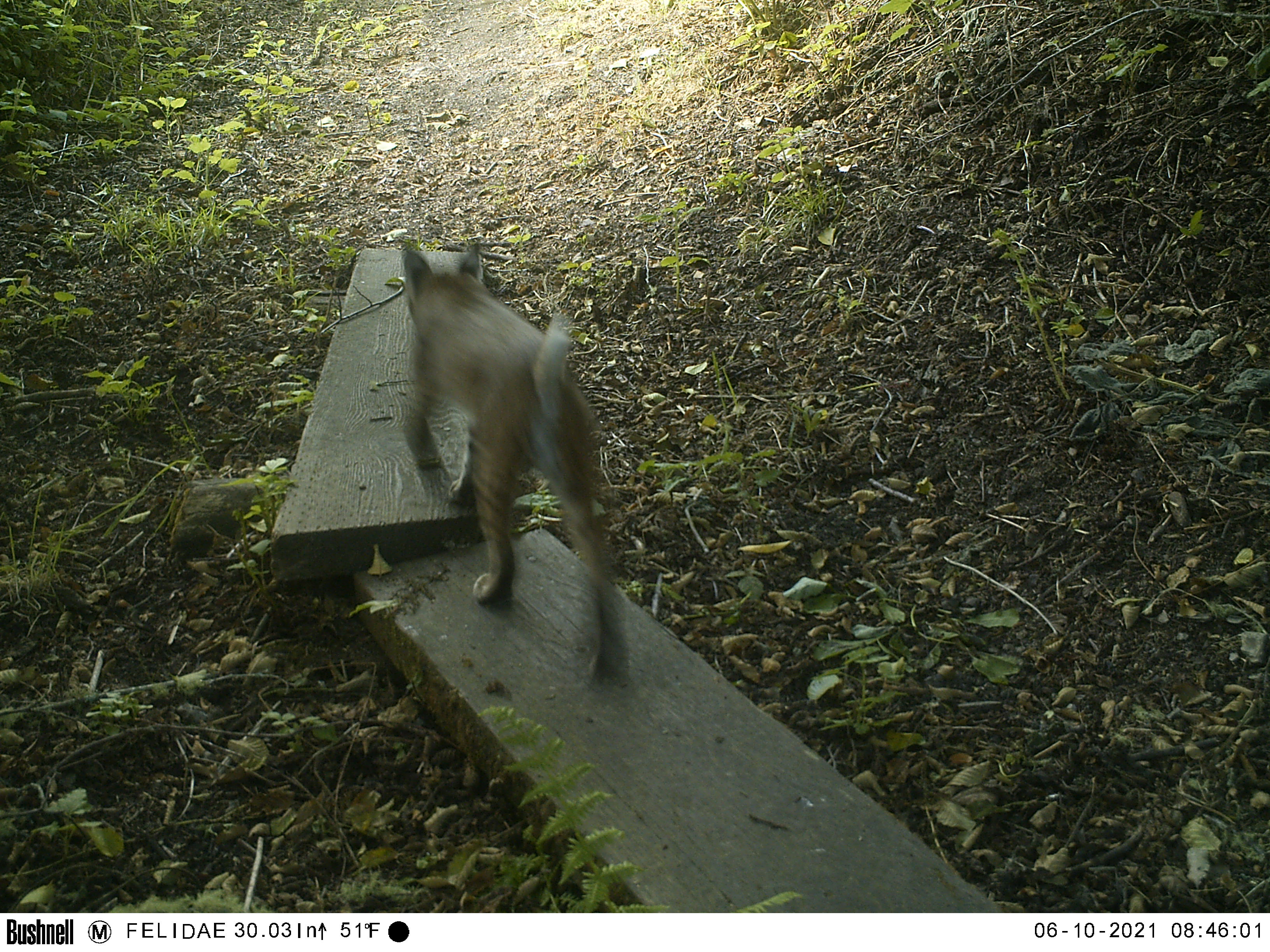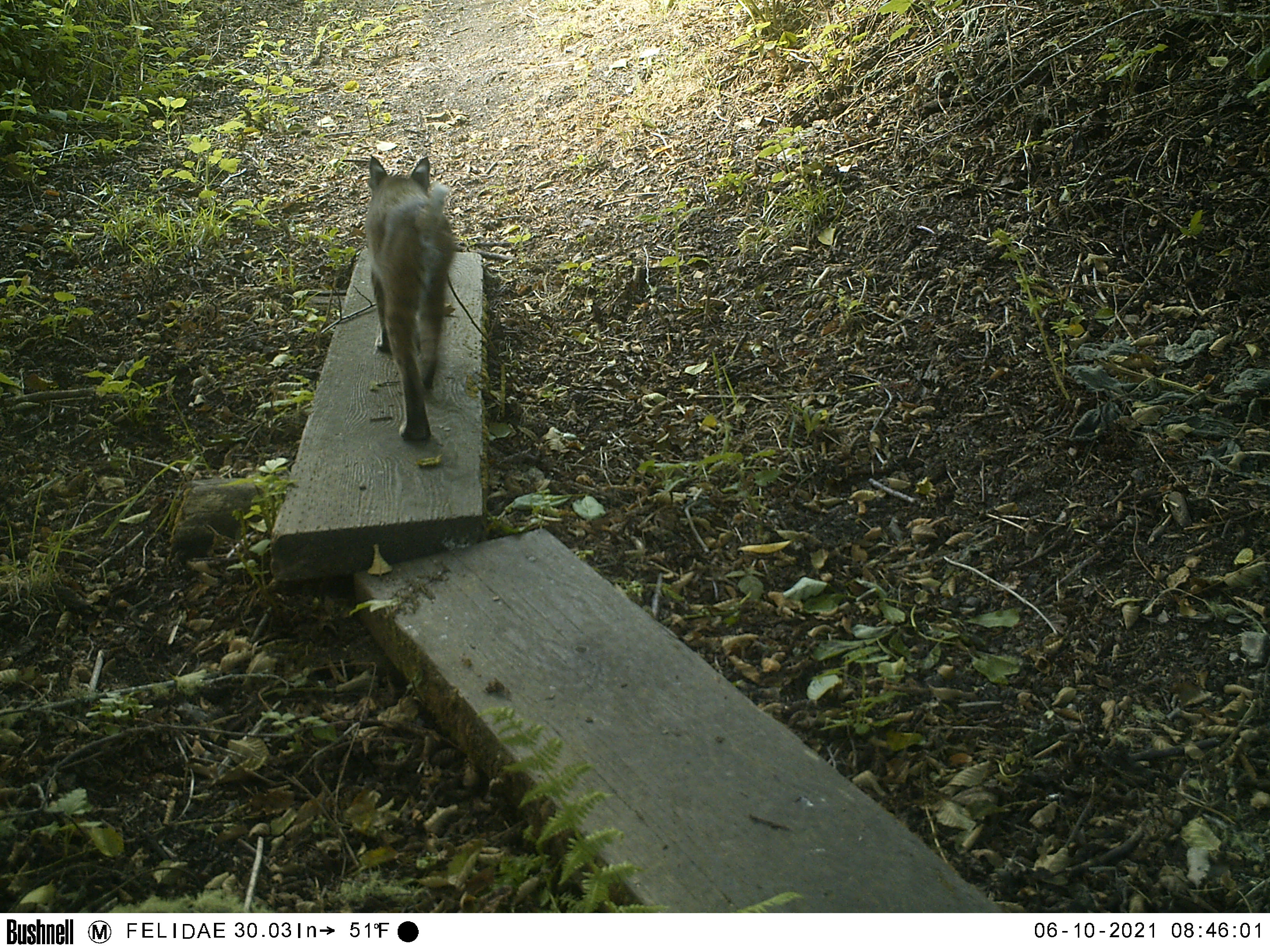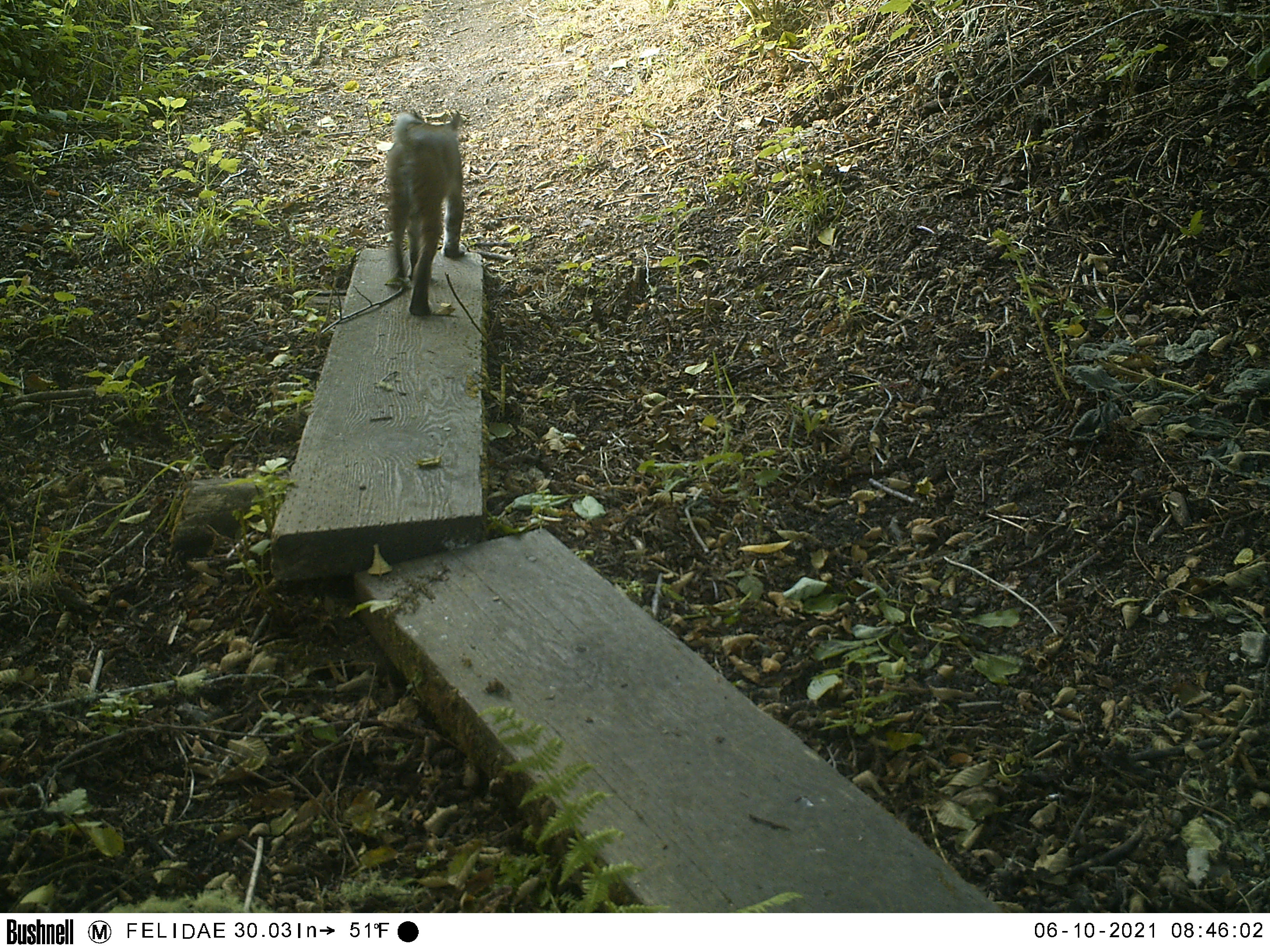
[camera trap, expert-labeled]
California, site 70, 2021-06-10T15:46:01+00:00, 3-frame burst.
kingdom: Animalia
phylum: Chordata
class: Mammalia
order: Carnivora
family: Felidae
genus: Lynx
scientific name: Lynx rufus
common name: bobcat